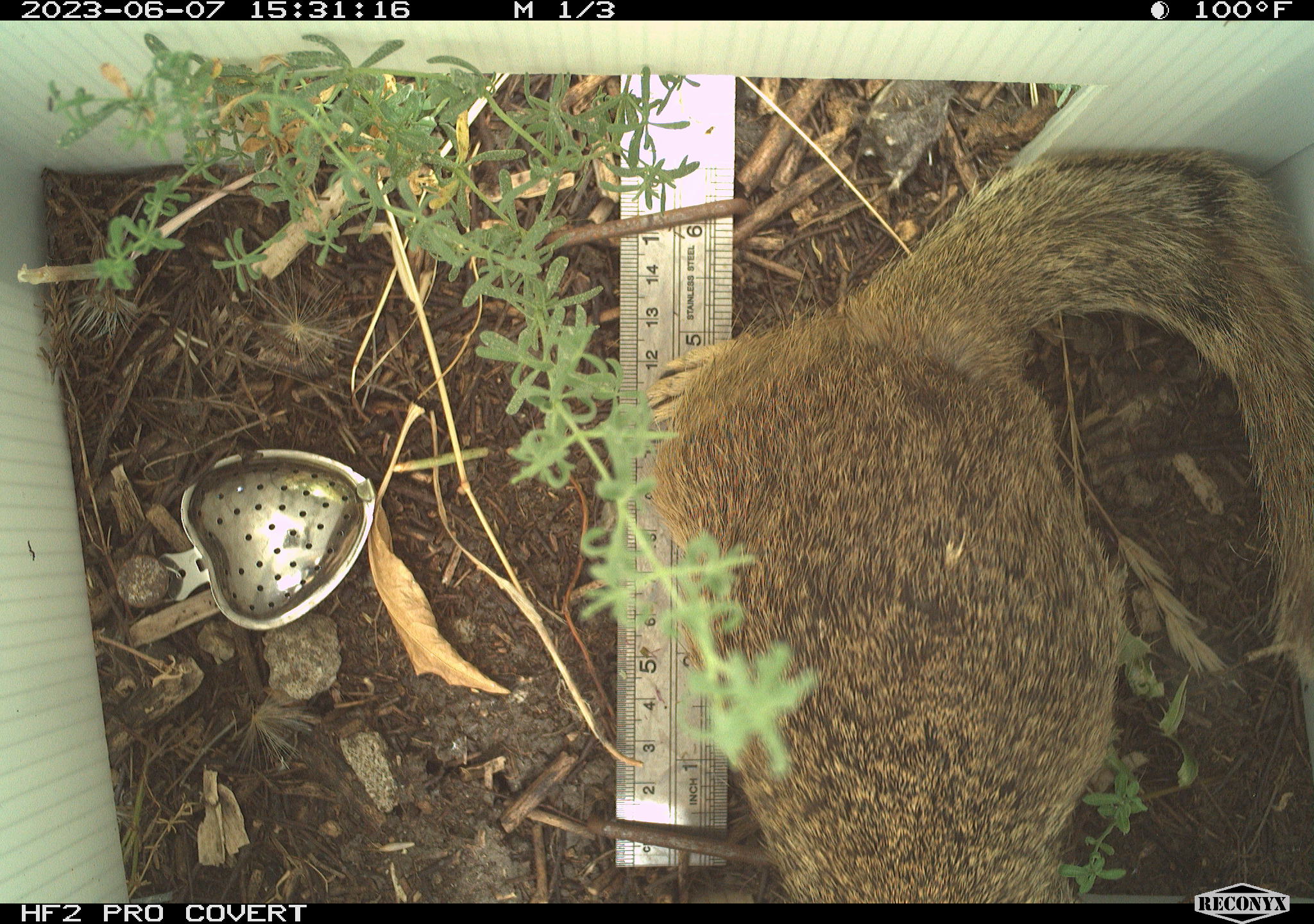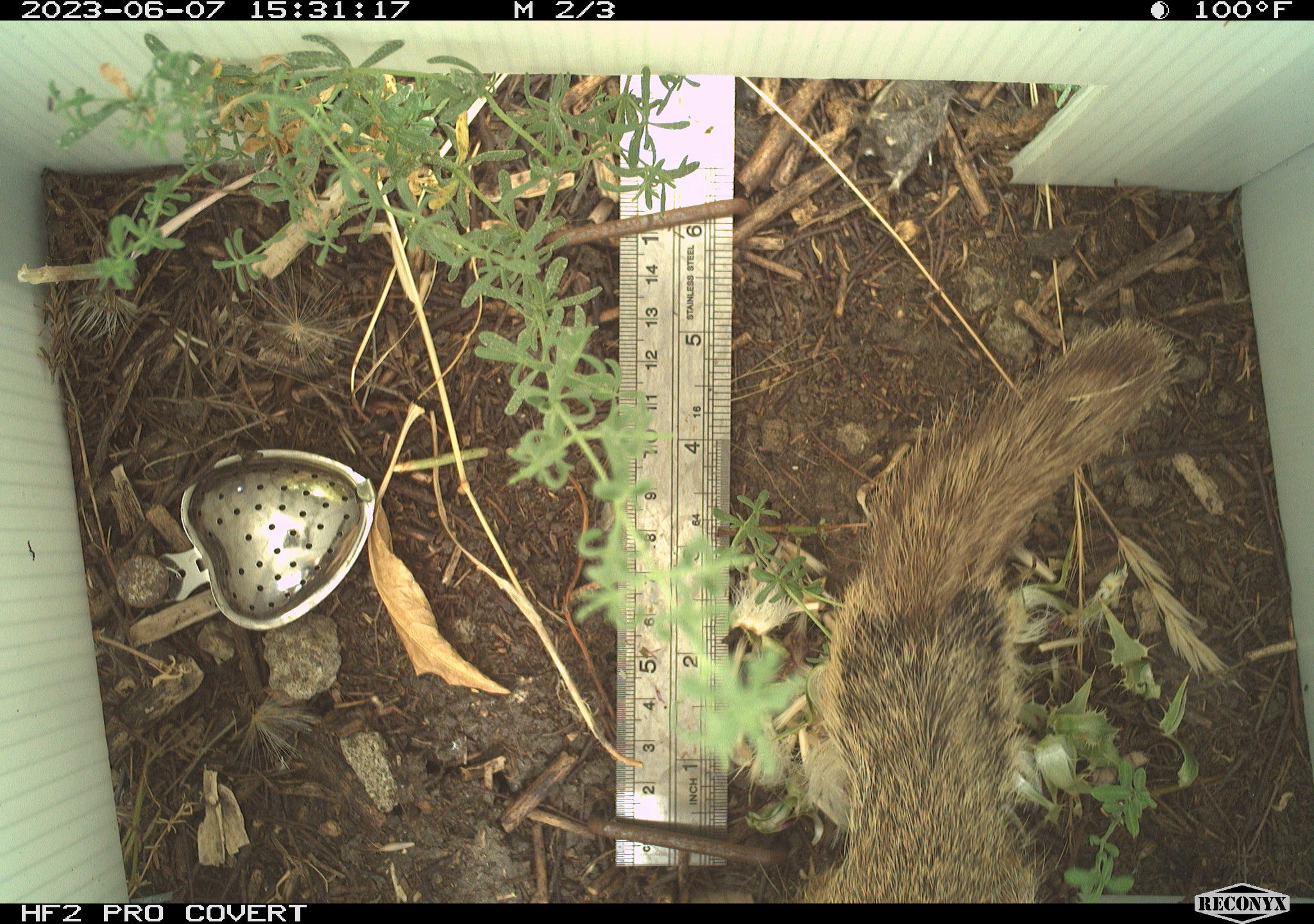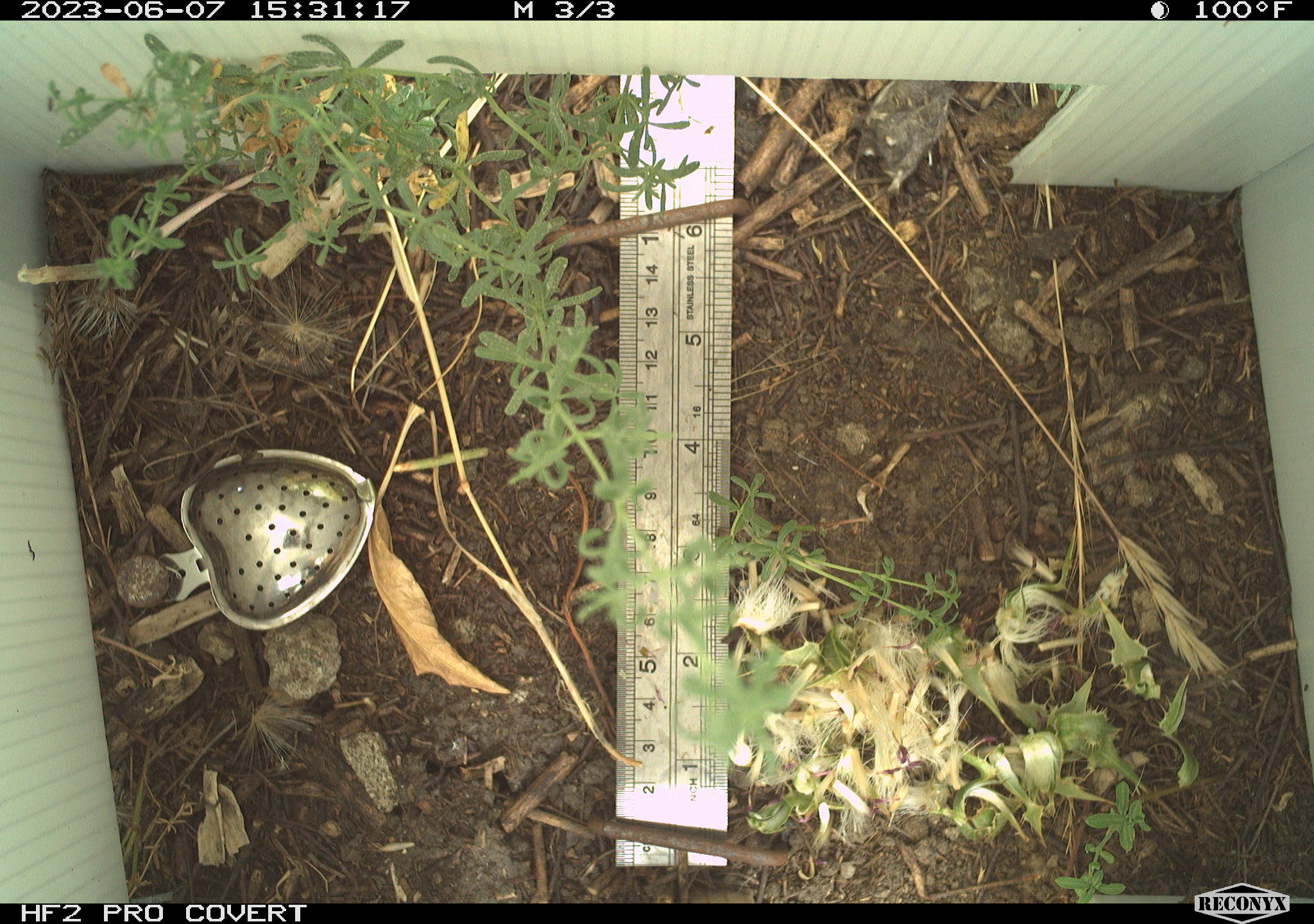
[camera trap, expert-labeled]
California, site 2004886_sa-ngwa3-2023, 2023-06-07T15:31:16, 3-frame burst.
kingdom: Animalia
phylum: Chordata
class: Mammalia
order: Rodentia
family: Sciuridae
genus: Otospermophilus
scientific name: Otospermophilus beecheyi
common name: california ground squirrel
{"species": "california ground squirrel (Otospermophilus beecheyi)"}